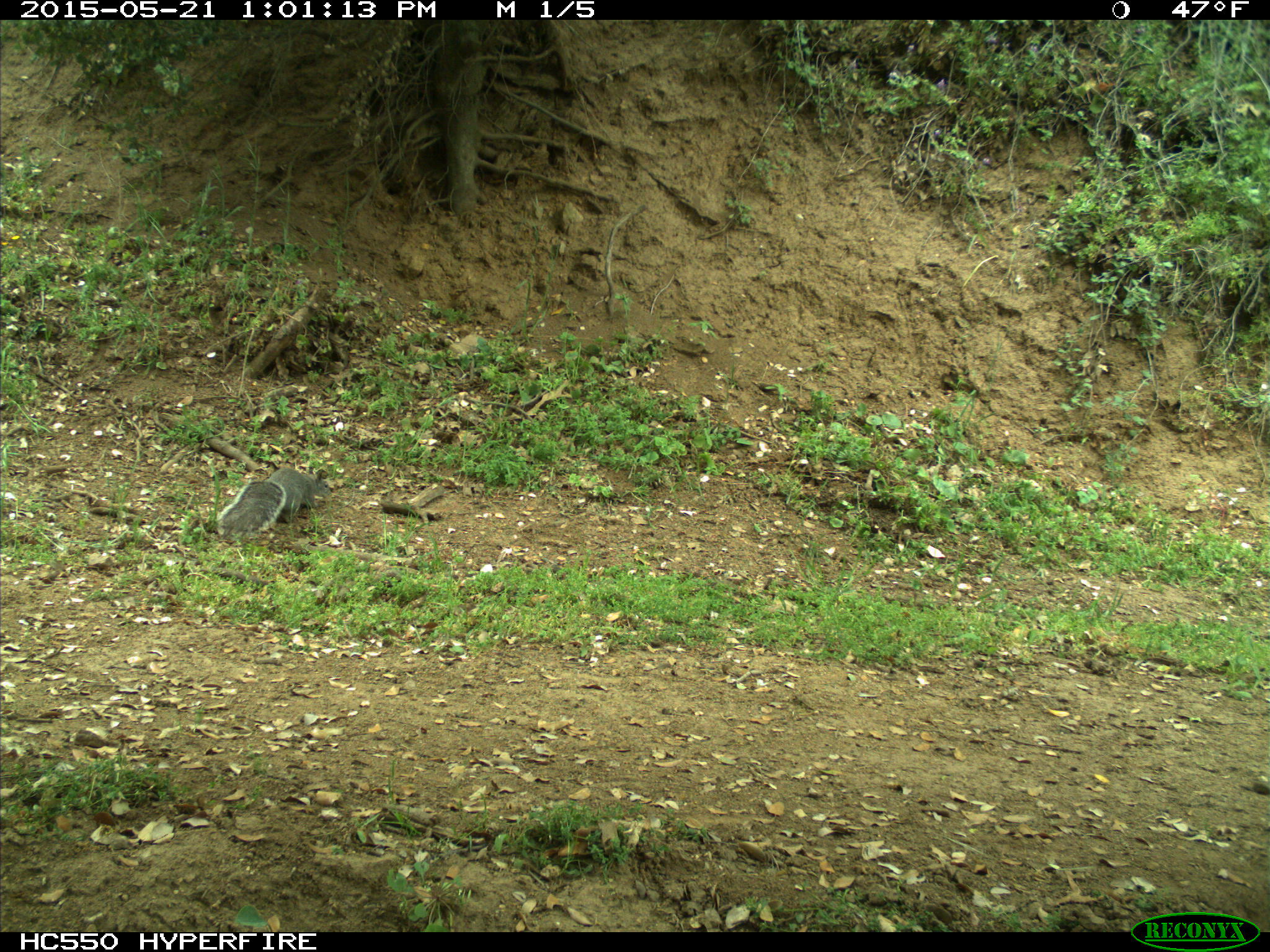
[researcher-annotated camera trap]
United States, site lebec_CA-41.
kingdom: Animalia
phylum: Chordata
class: Mammalia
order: Rodentia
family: Sciuridae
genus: Sciurus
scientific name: Sciurus carolinensis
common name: eastern gray squirrel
Sciurus carolinensis (eastern gray squirrel).